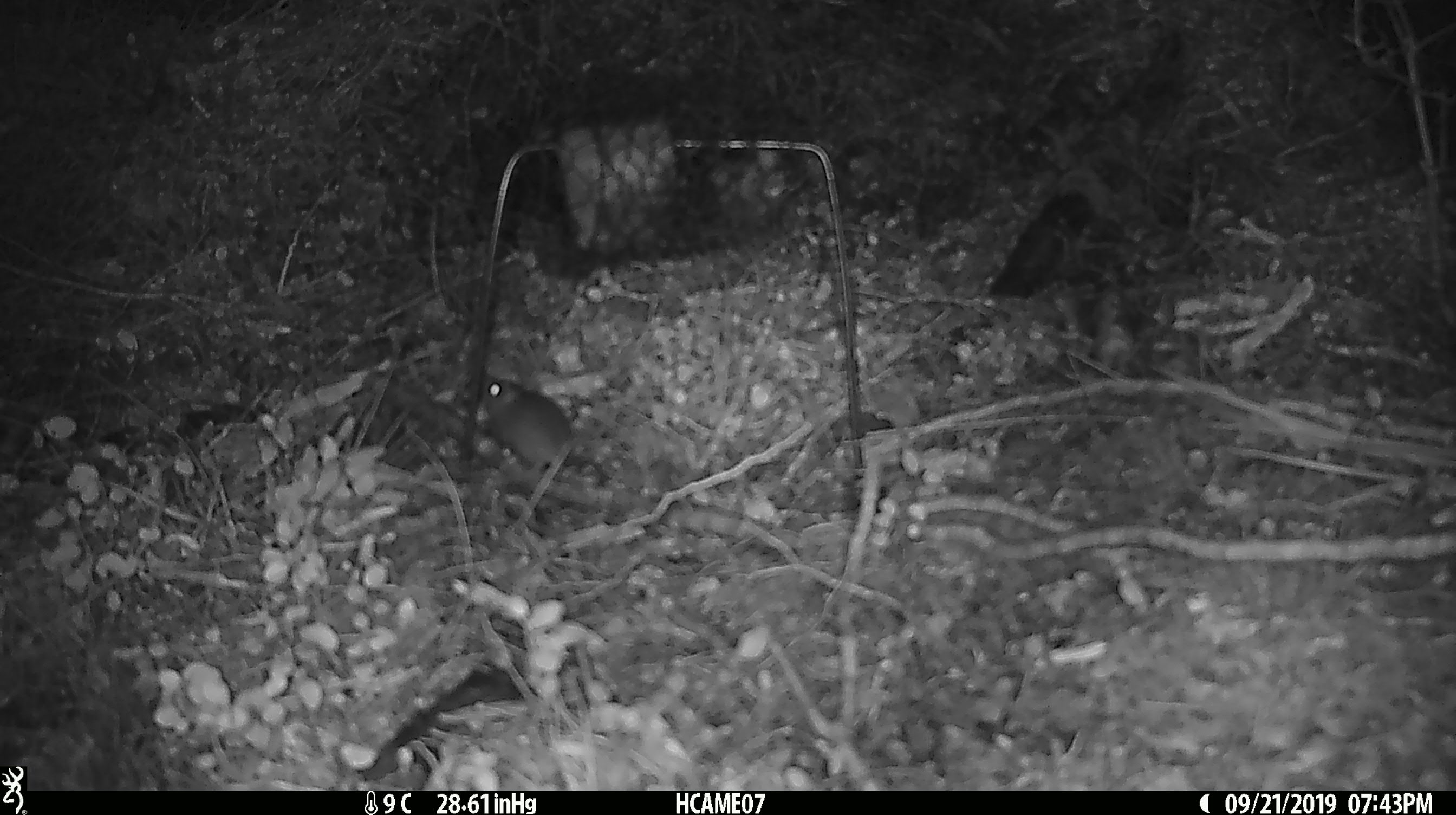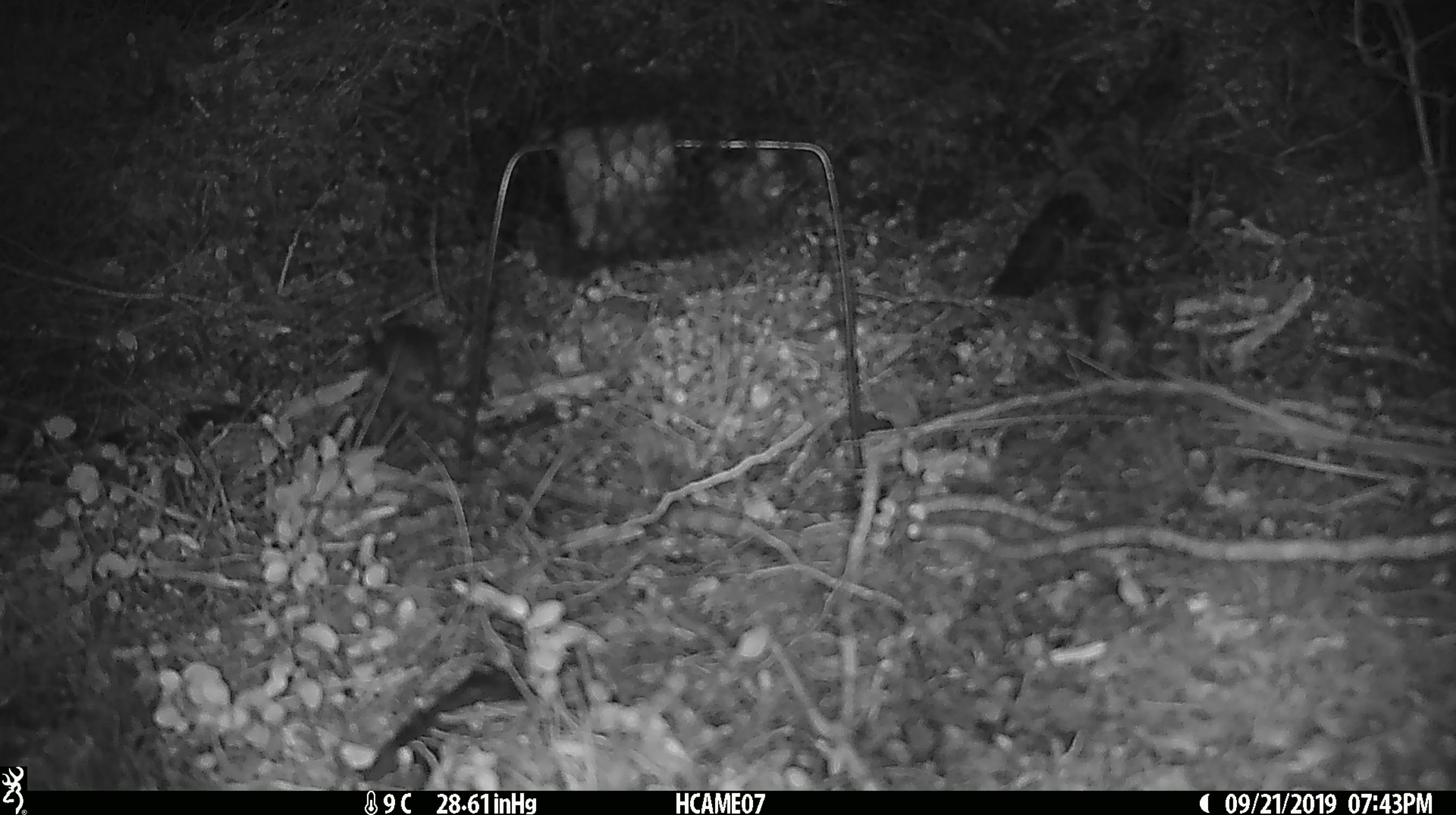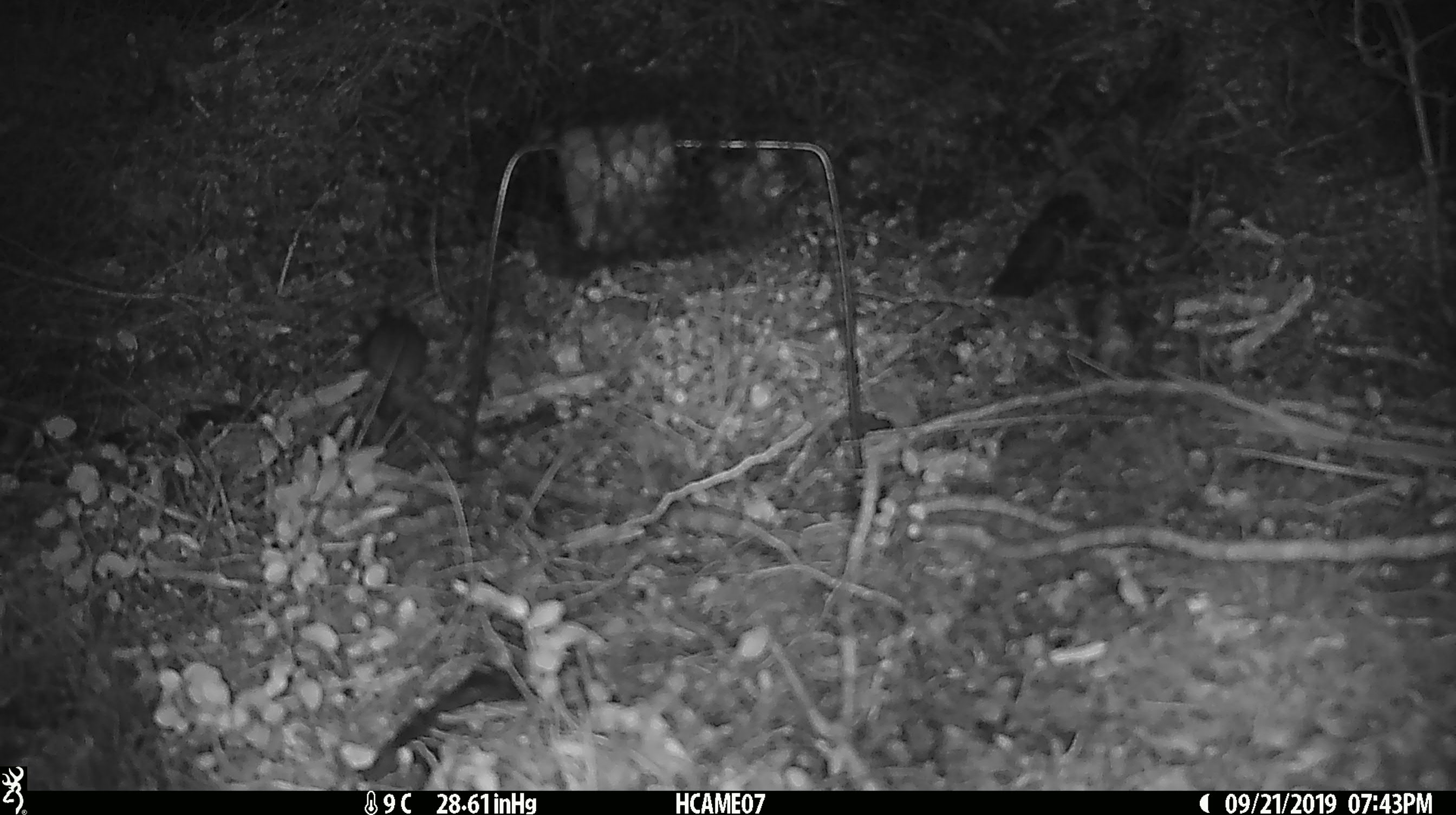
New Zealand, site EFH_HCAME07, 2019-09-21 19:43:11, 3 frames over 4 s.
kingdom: Animalia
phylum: Chordata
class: Mammalia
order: Rodentia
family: Muridae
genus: Mus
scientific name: Mus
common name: mouse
Mouse (Mus).